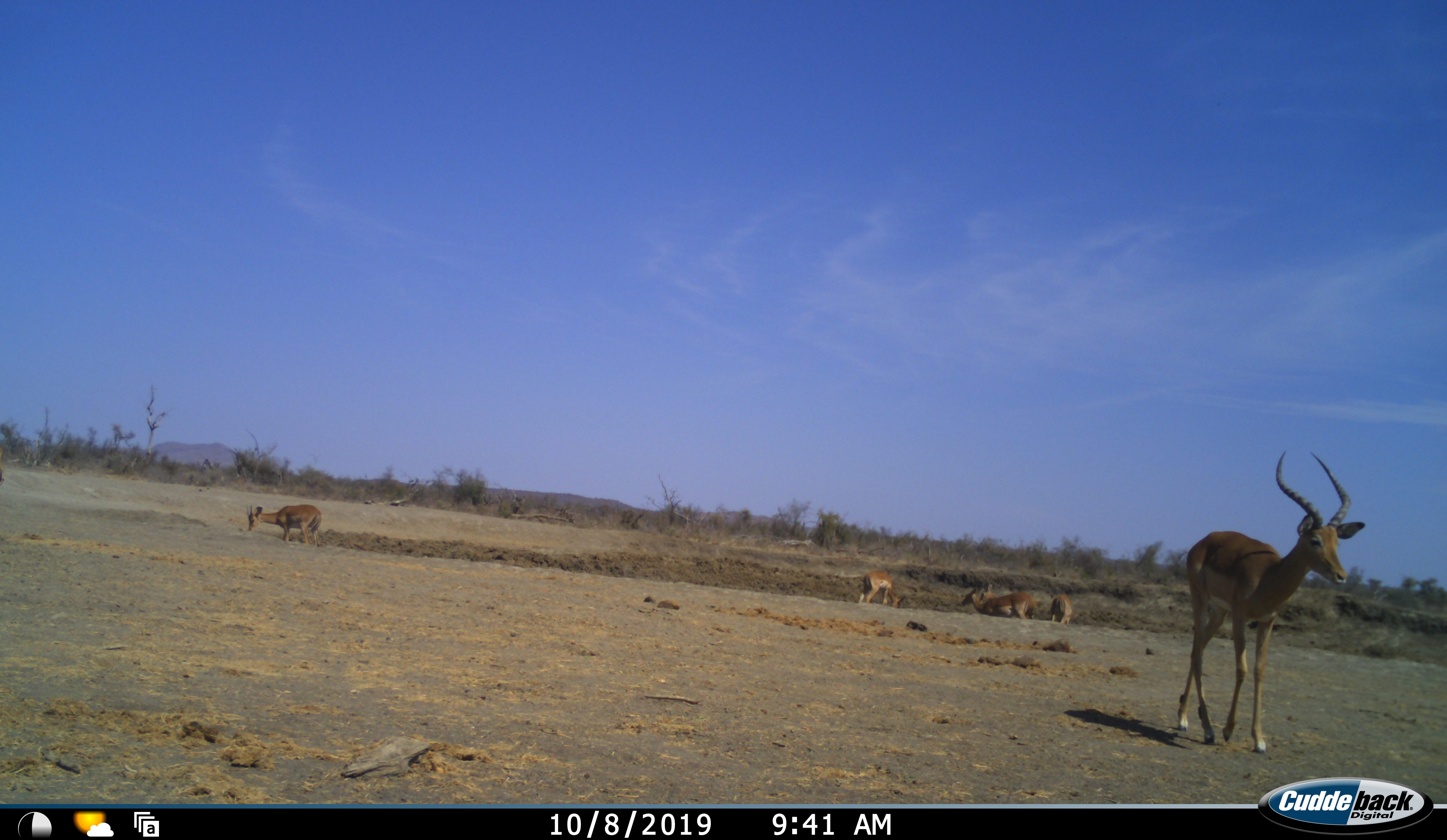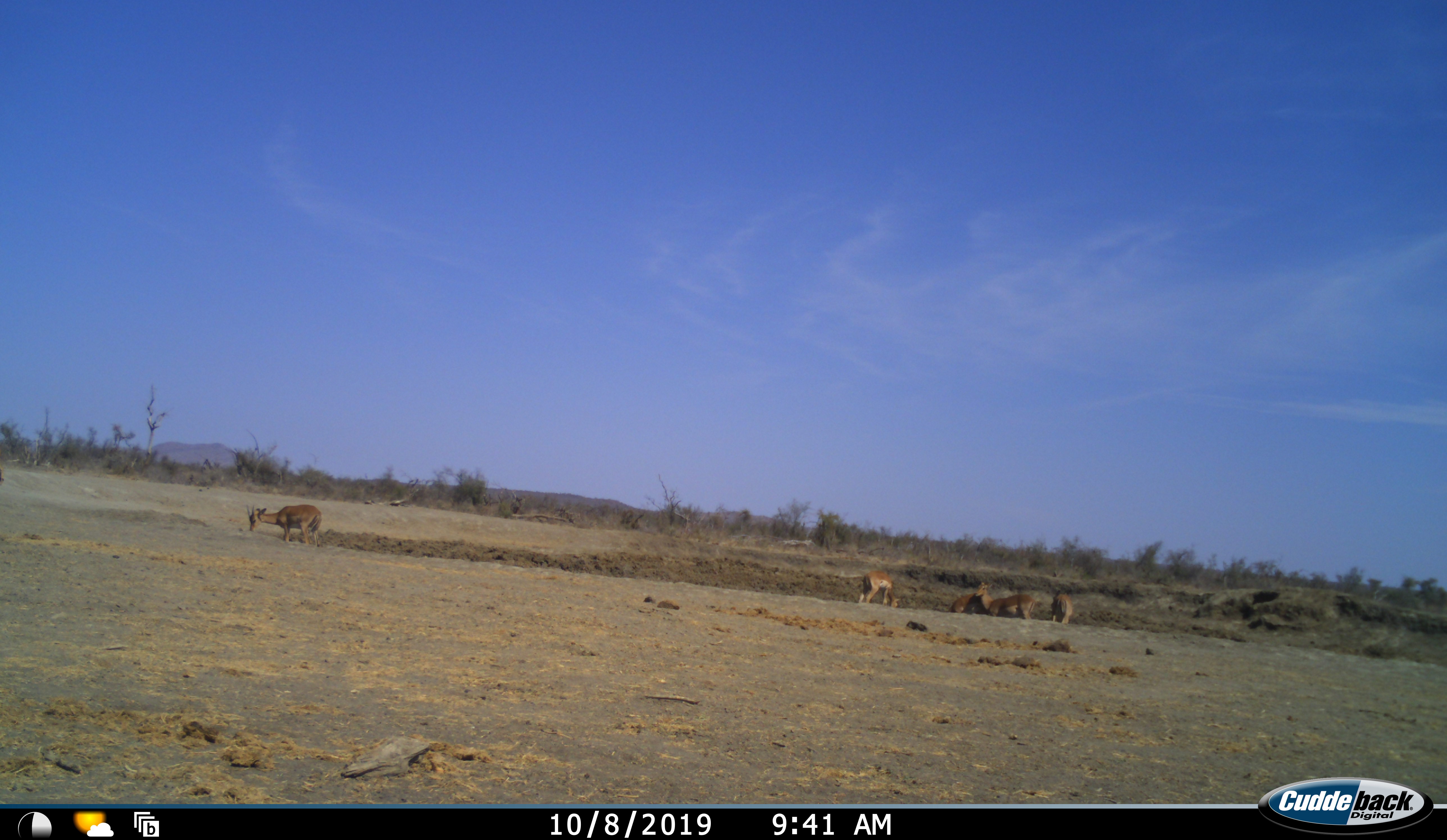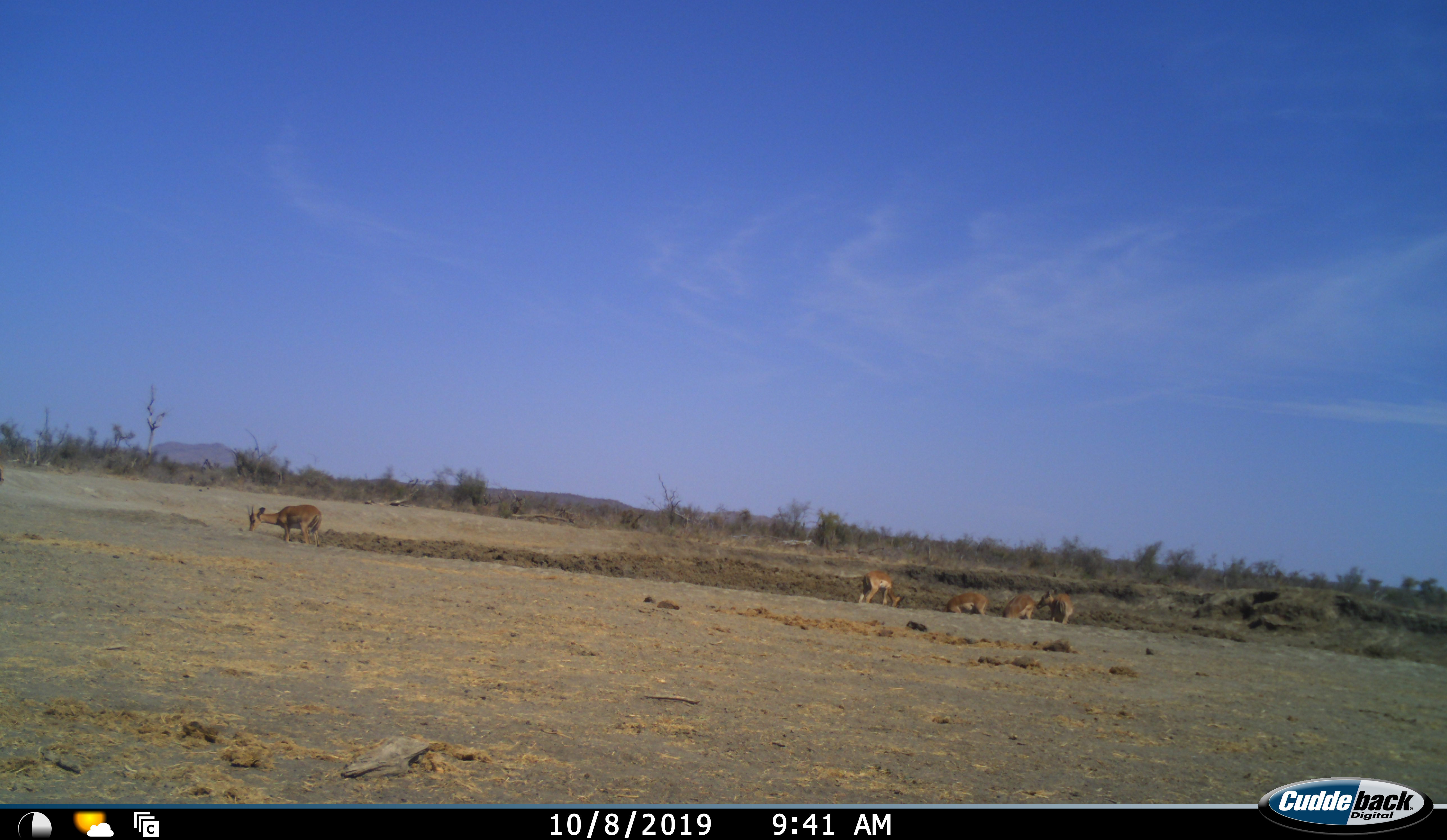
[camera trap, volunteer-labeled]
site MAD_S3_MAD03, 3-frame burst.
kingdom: Animalia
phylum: Chordata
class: Mammalia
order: Artiodactyla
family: Bovidae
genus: Aepyceros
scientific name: Aepyceros melampus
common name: impala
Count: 6.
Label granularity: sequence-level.